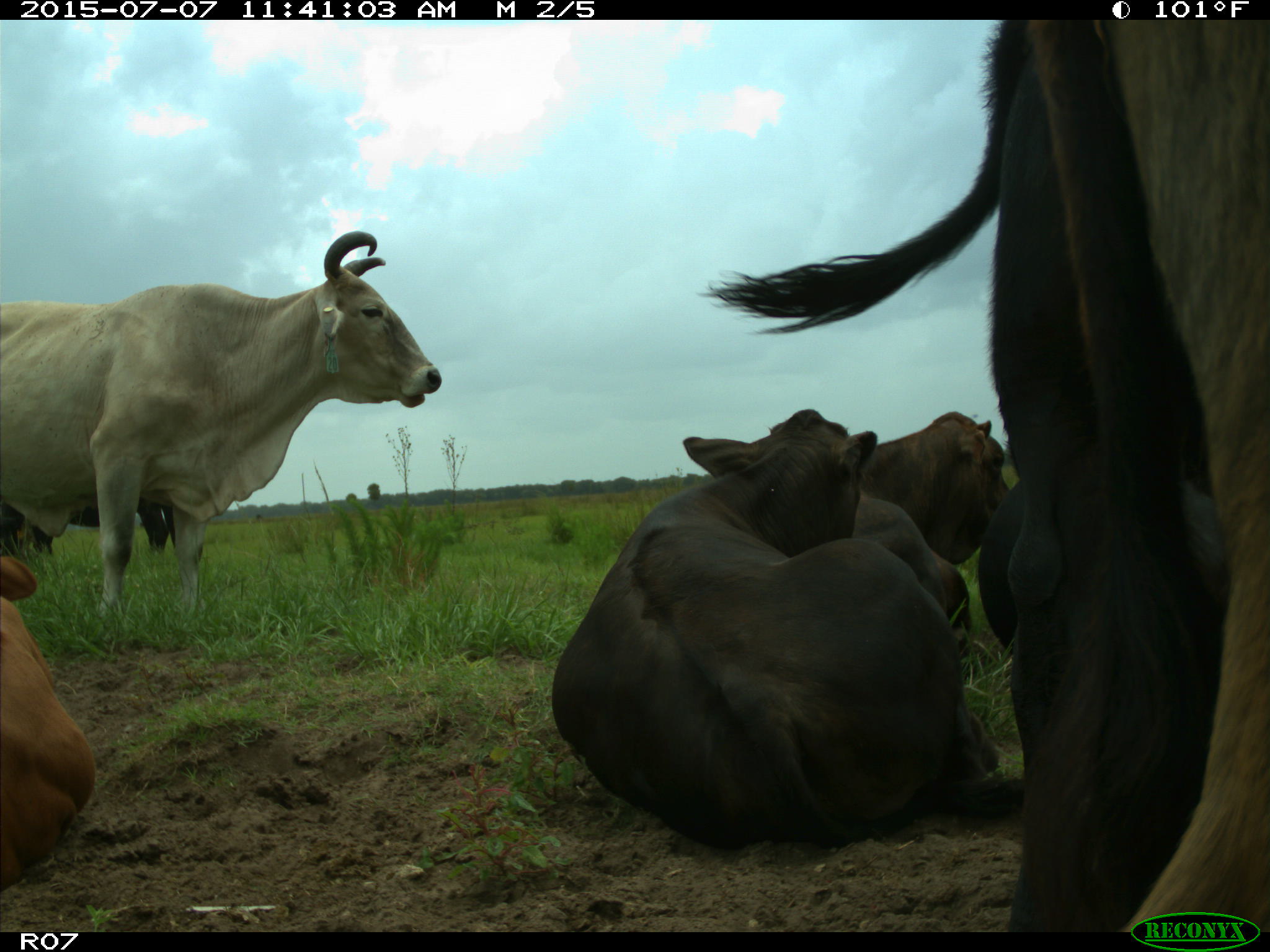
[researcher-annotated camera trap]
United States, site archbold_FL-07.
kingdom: Animalia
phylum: Chordata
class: Mammalia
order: Artiodactyla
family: Bovidae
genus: Bos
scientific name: Bos taurus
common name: domestic cow